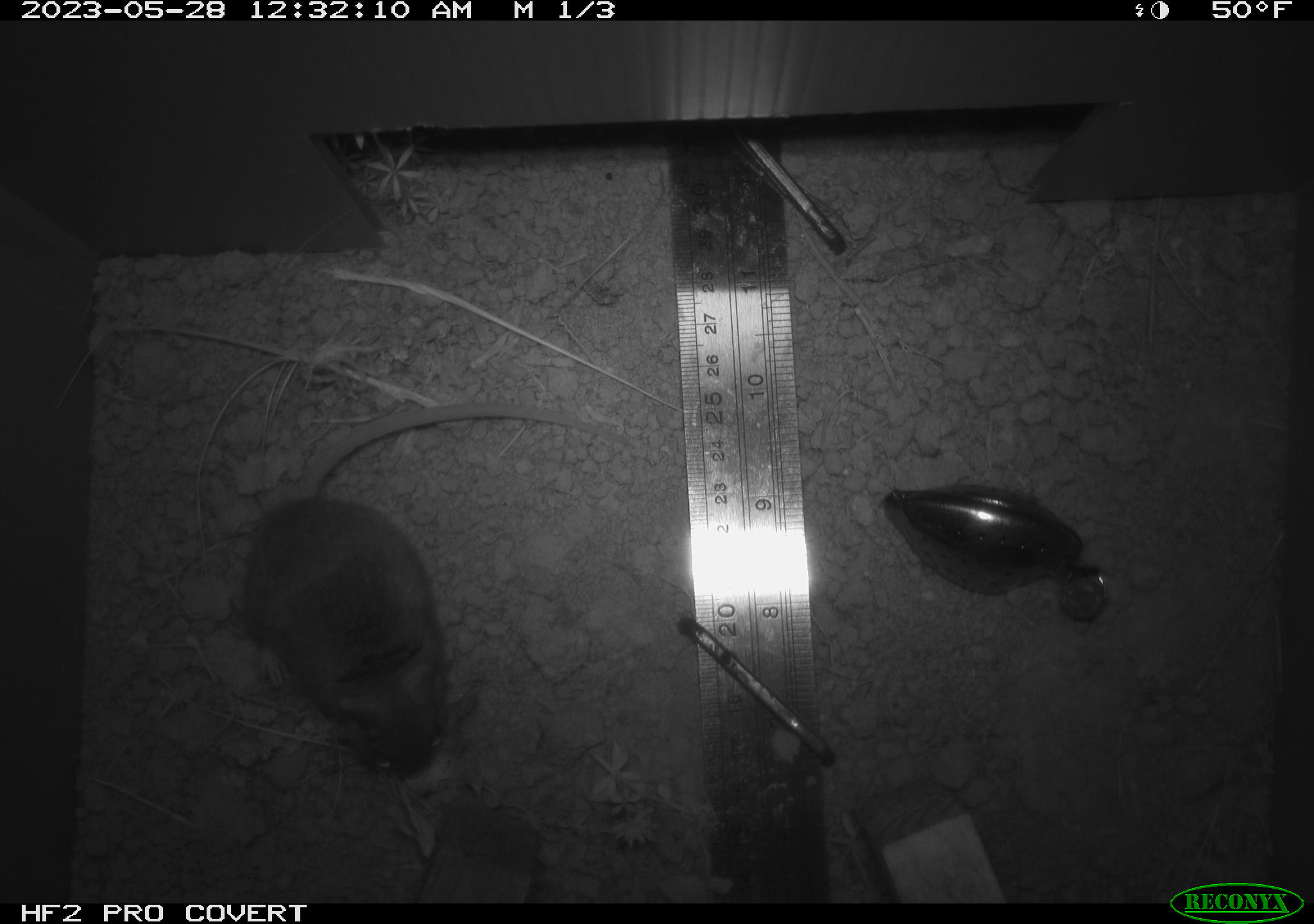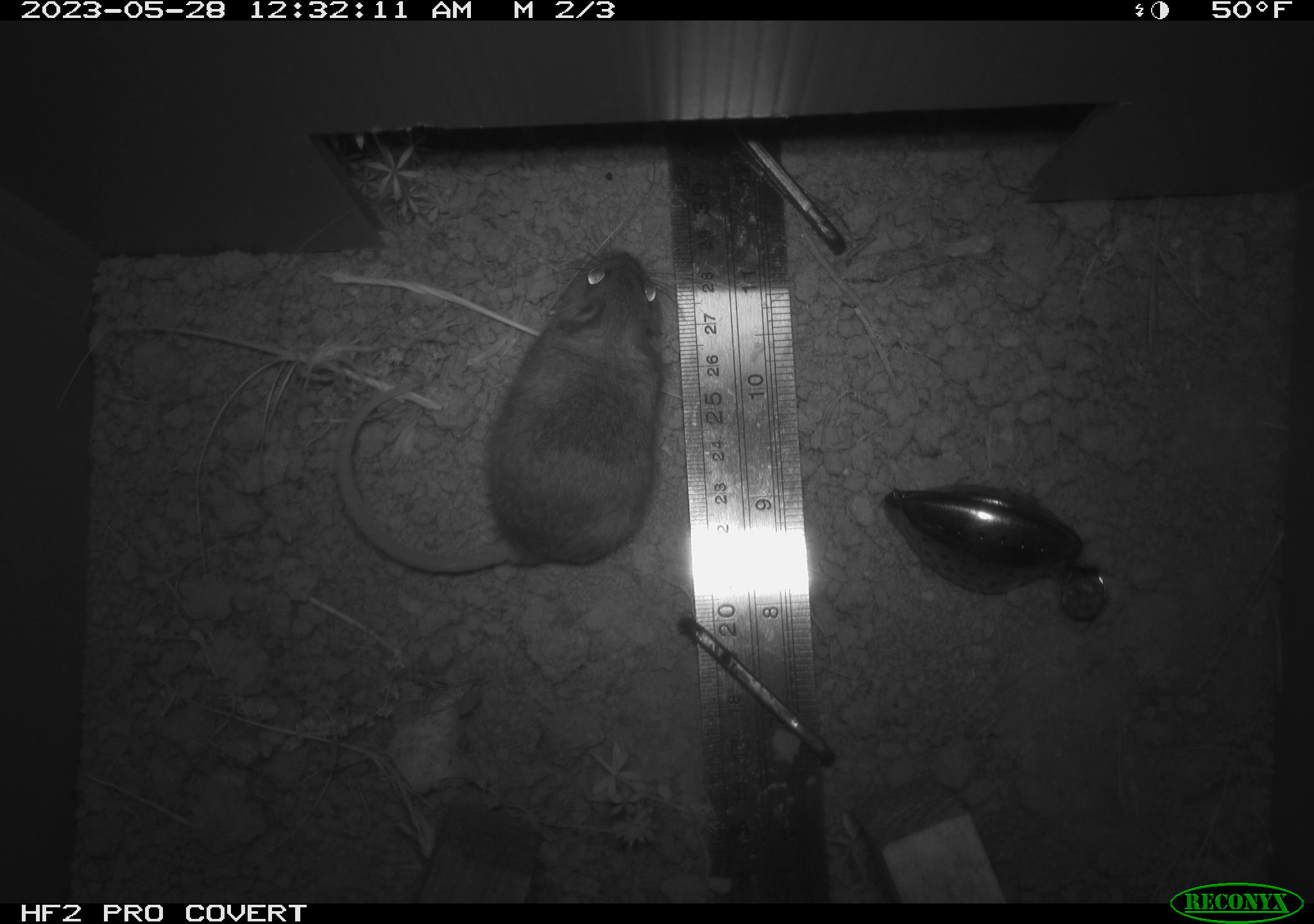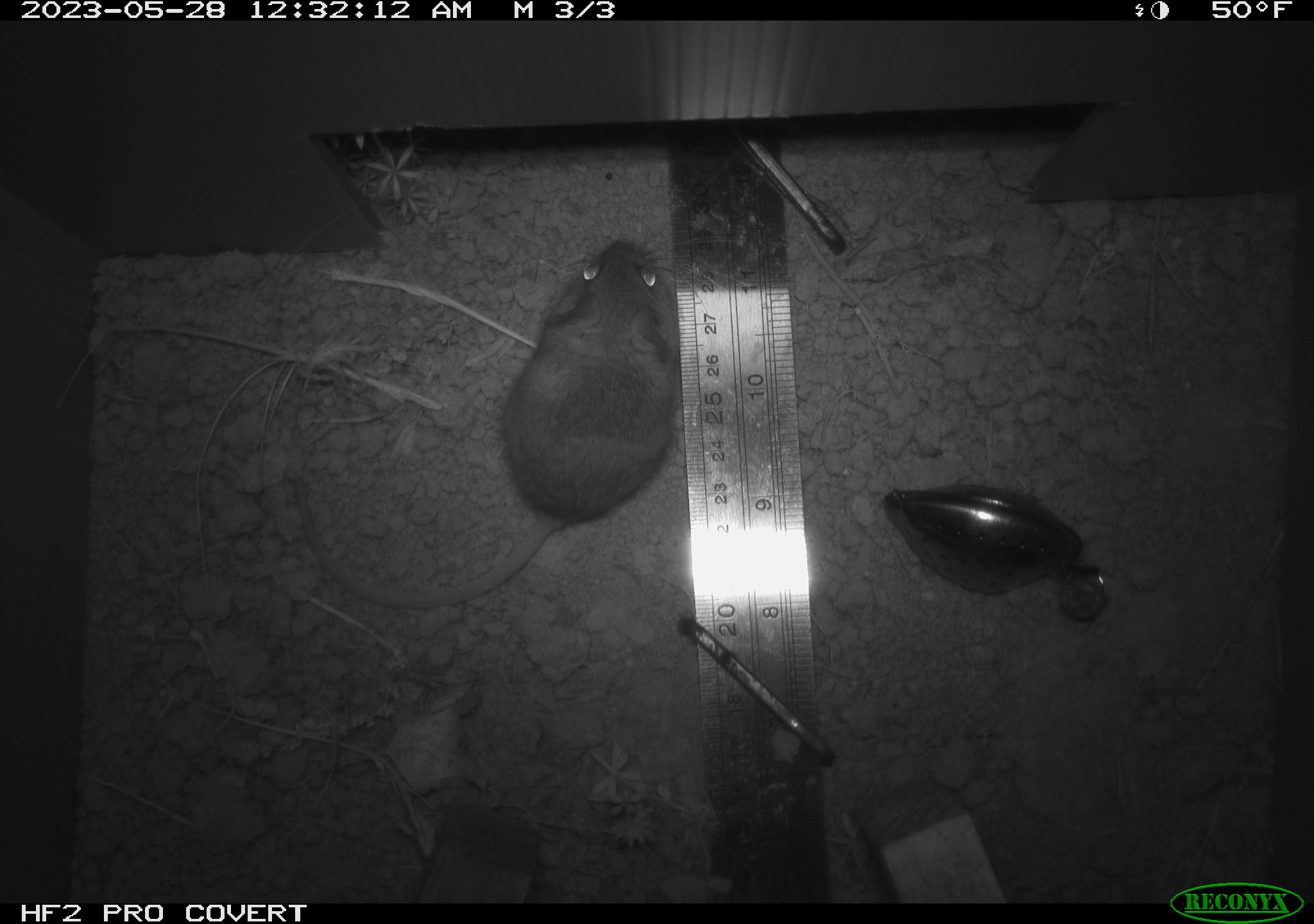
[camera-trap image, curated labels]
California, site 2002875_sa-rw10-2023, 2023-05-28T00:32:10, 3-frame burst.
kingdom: Animalia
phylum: Chordata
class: Mammalia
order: Rodentia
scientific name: Rodentia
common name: mouse species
Mouse species (Rodentia).